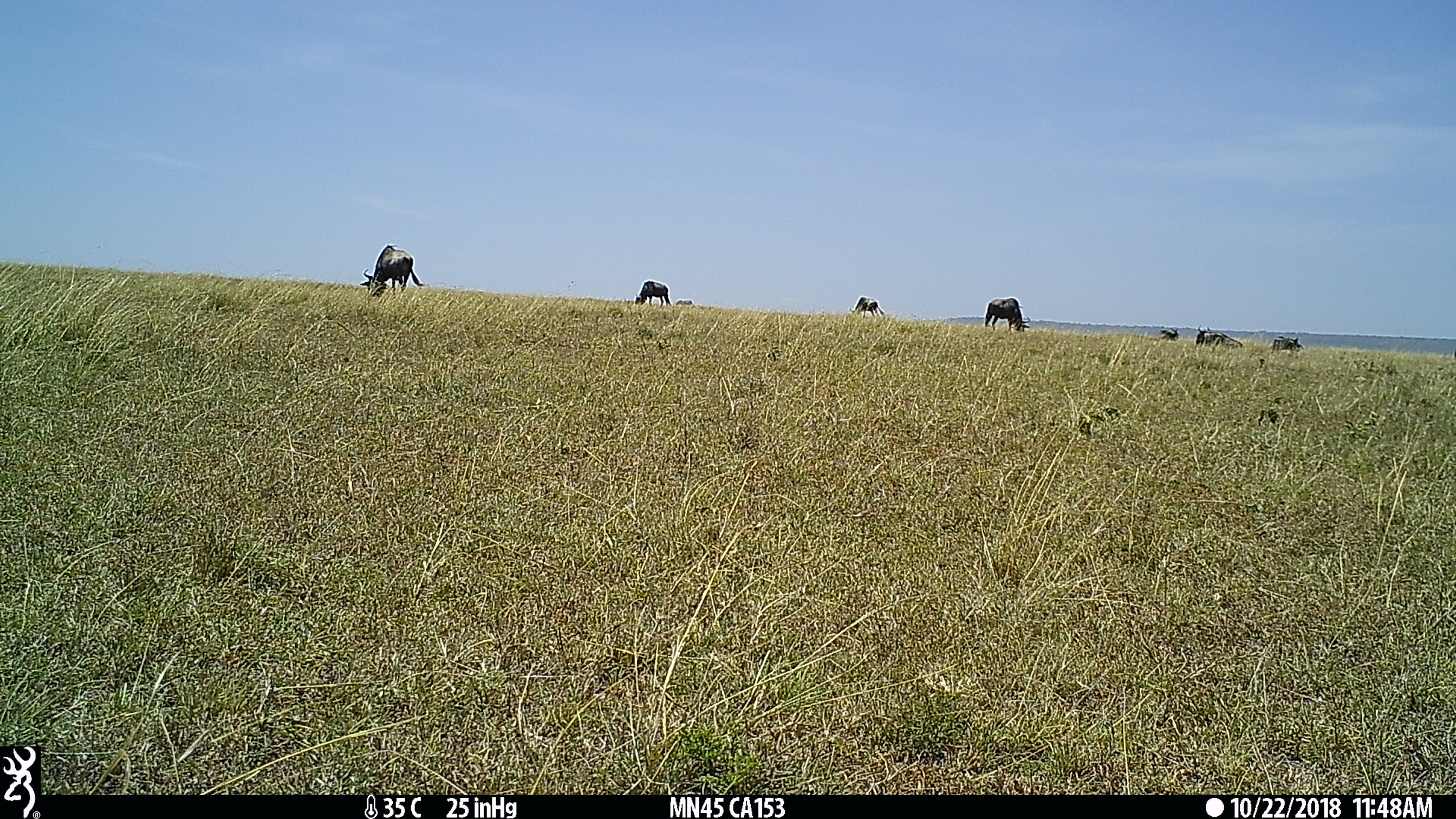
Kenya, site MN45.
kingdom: Animalia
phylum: Chordata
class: Mammalia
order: Artiodactyla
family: Bovidae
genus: Connochaetes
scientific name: Connochaetes taurinus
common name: blue wildebeest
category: wildebeest